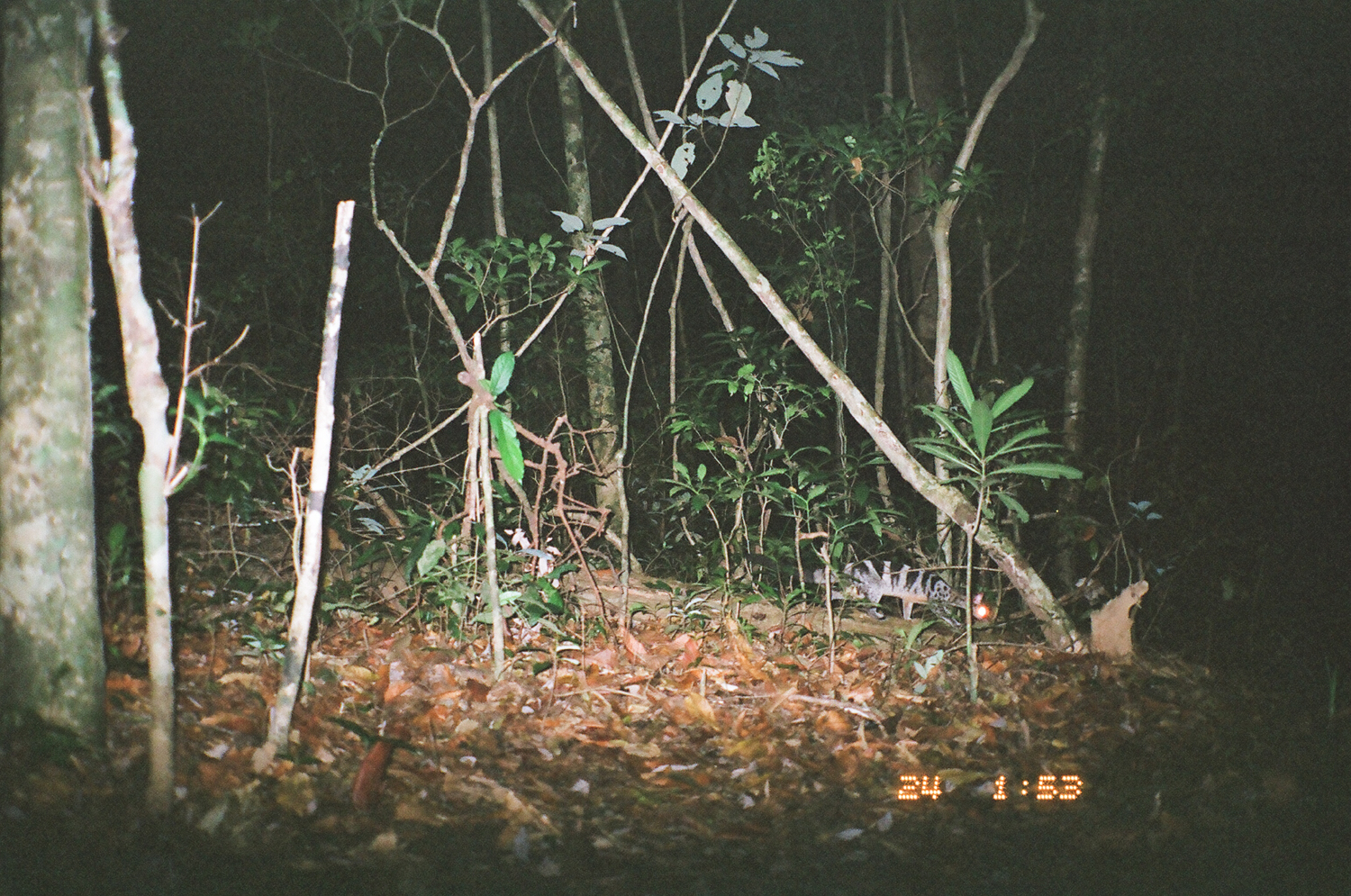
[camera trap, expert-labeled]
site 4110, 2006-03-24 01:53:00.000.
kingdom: Animalia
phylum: Chordata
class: Mammalia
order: Carnivora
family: Viverridae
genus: Chrotogale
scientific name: Chrotogale owstoni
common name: owston's civet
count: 1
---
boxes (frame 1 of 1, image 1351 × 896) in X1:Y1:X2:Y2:
chrotogale owstoni: 743:553:989:628